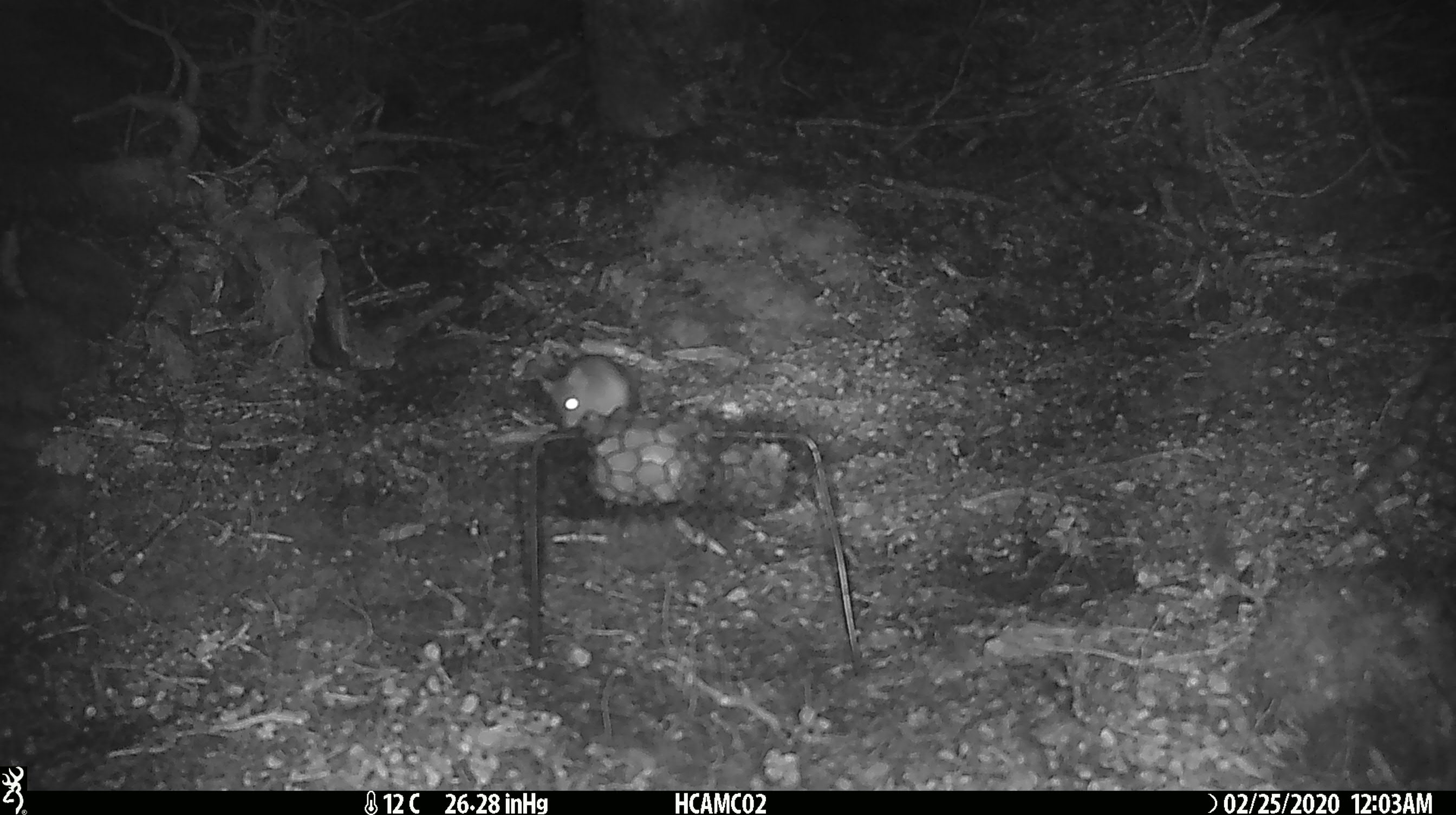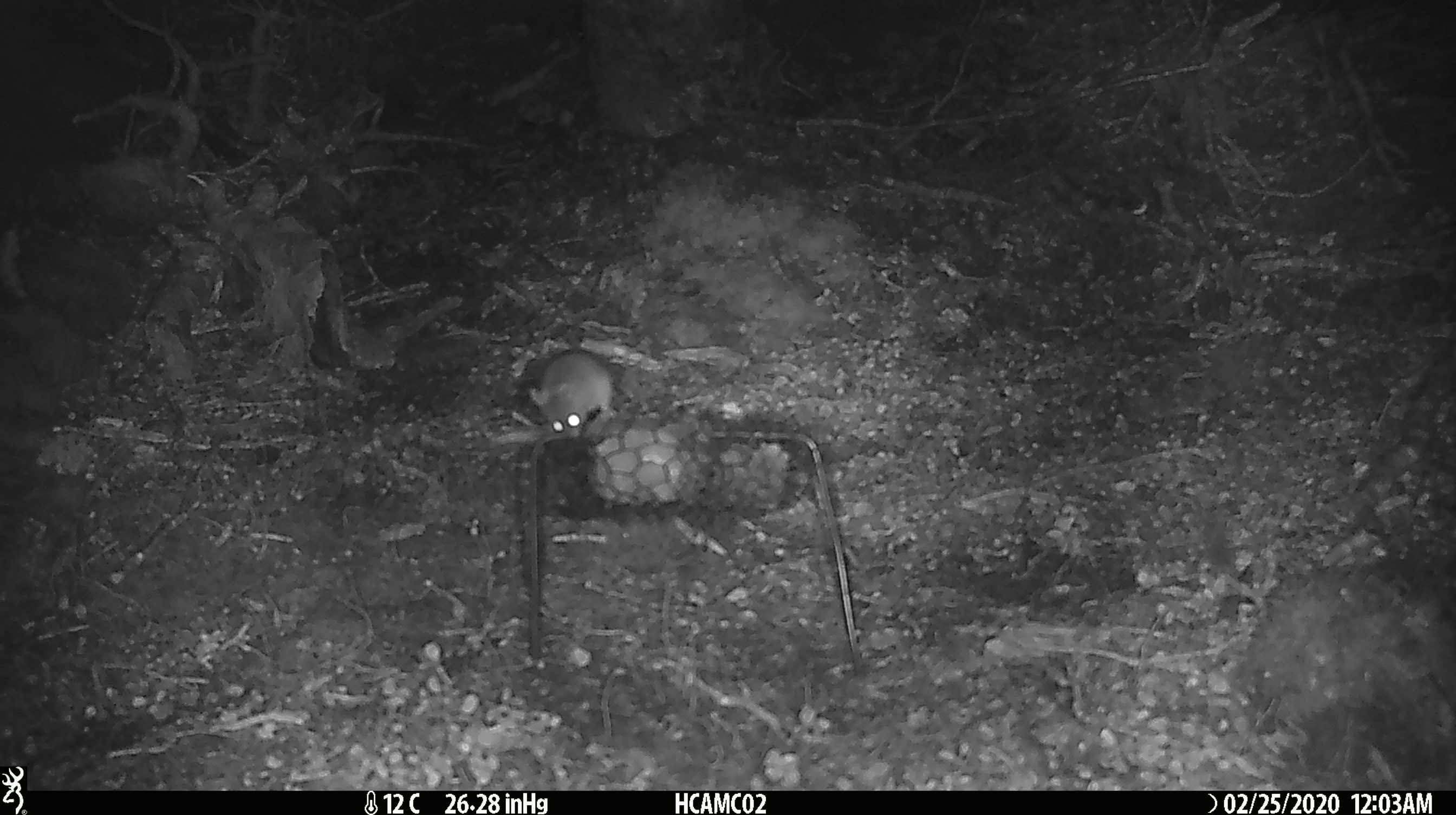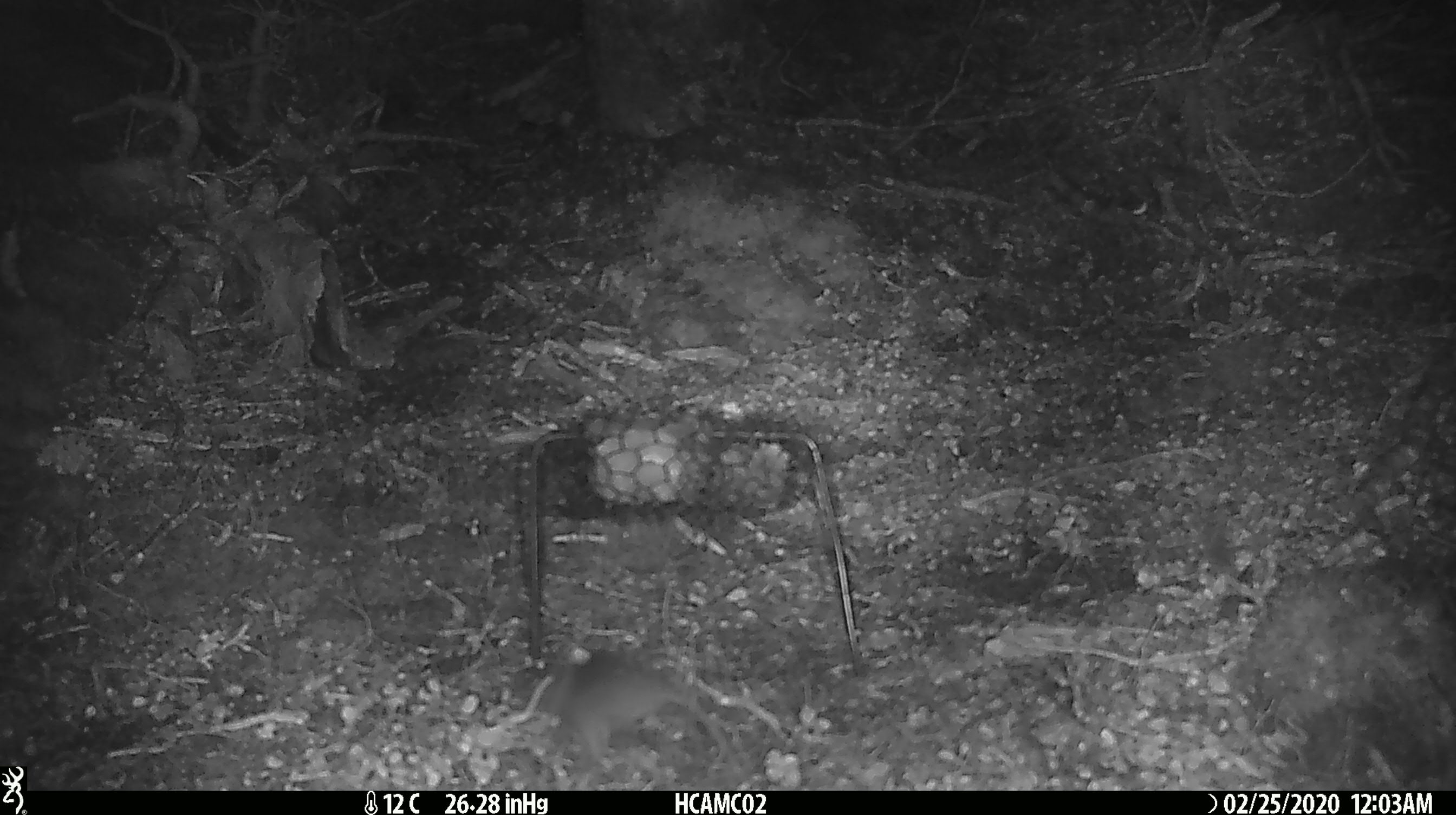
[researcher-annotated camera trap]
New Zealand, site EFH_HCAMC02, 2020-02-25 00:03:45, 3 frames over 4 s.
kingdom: Animalia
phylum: Chordata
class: Mammalia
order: Rodentia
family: Muridae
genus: Mus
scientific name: Mus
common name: mouse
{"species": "mouse (Mus)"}